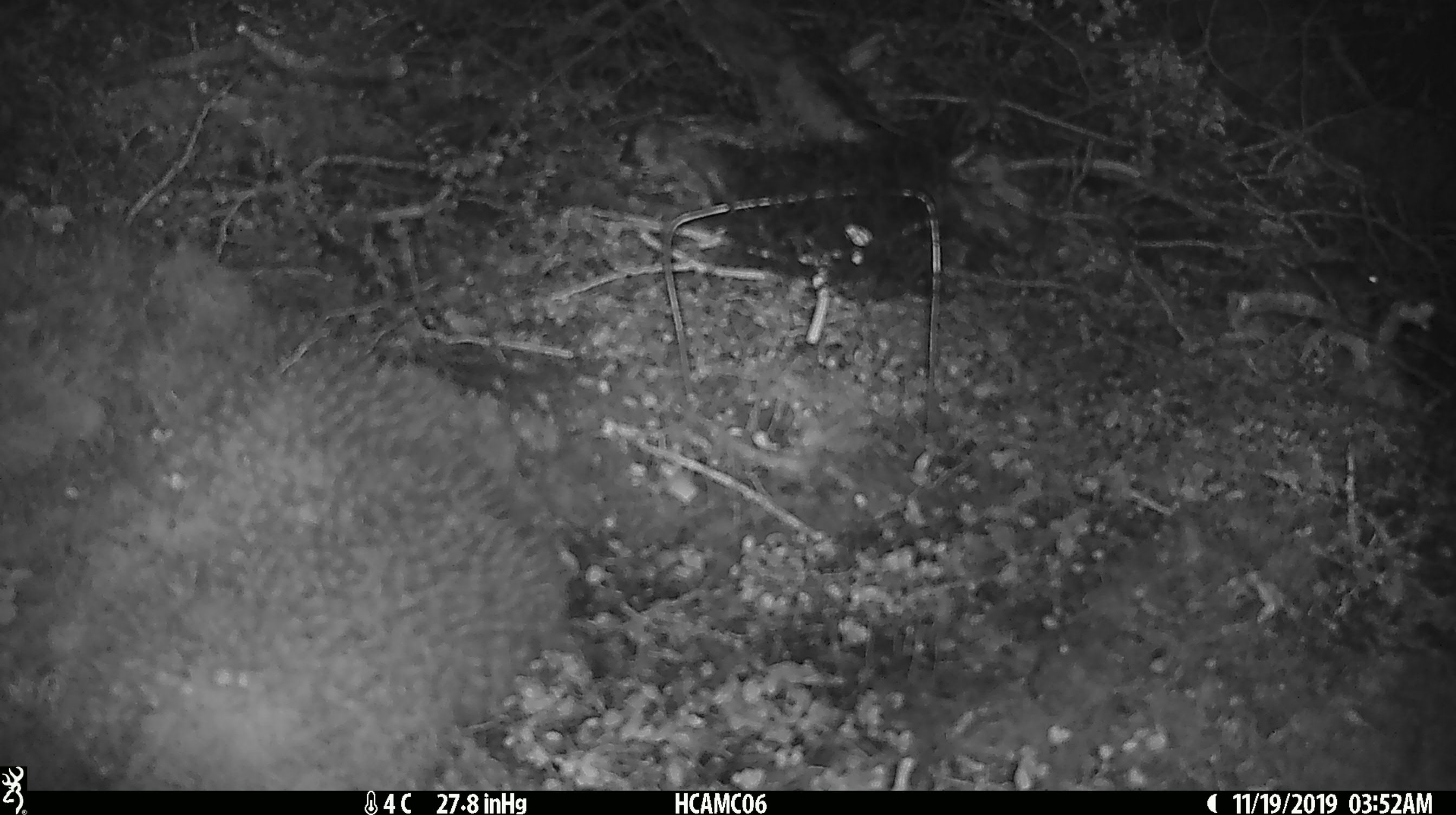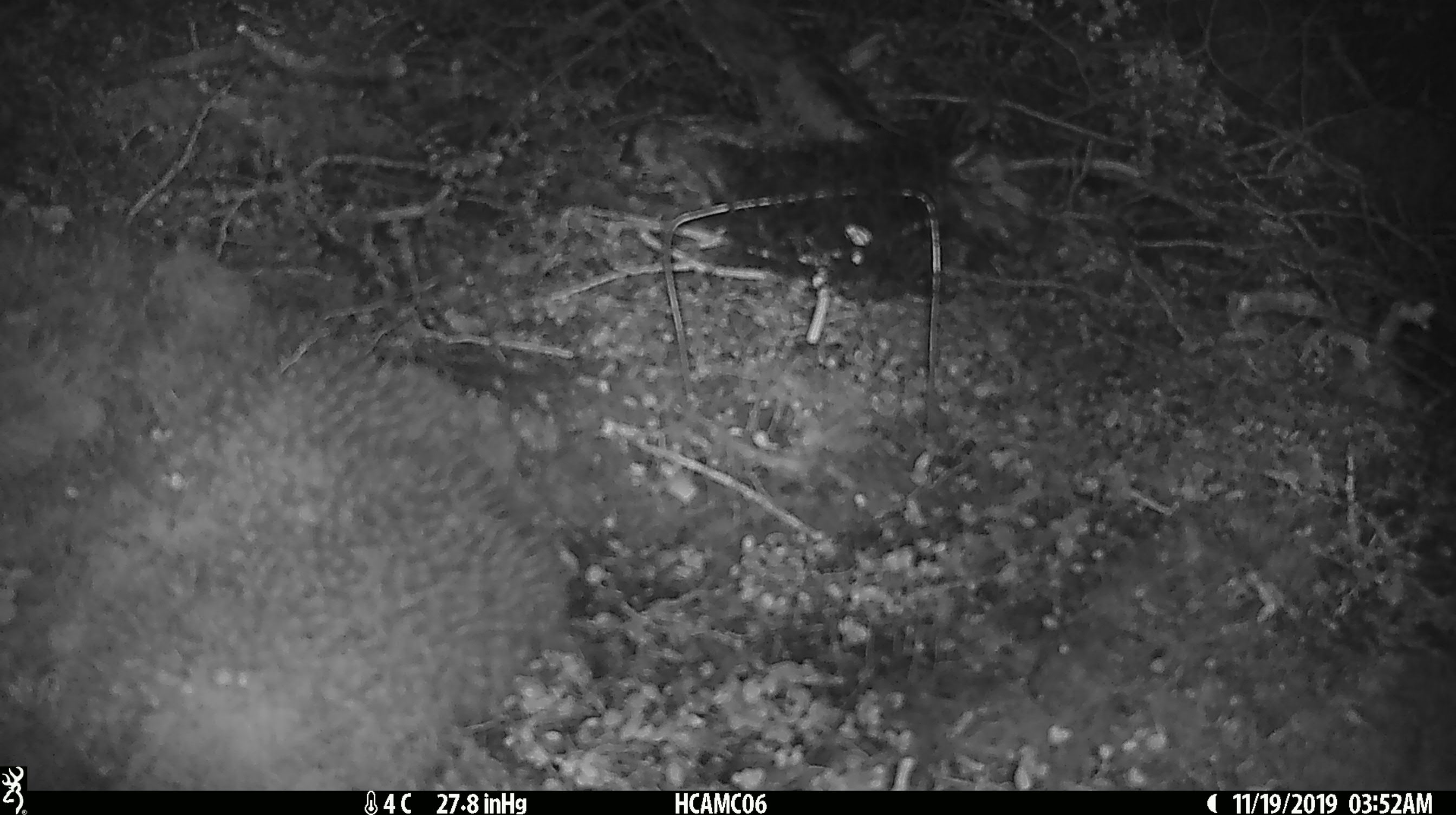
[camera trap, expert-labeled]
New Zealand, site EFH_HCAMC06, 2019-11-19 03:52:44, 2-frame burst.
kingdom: Animalia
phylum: Chordata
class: Mammalia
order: Rodentia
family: Muridae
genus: Mus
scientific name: Mus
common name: mouse